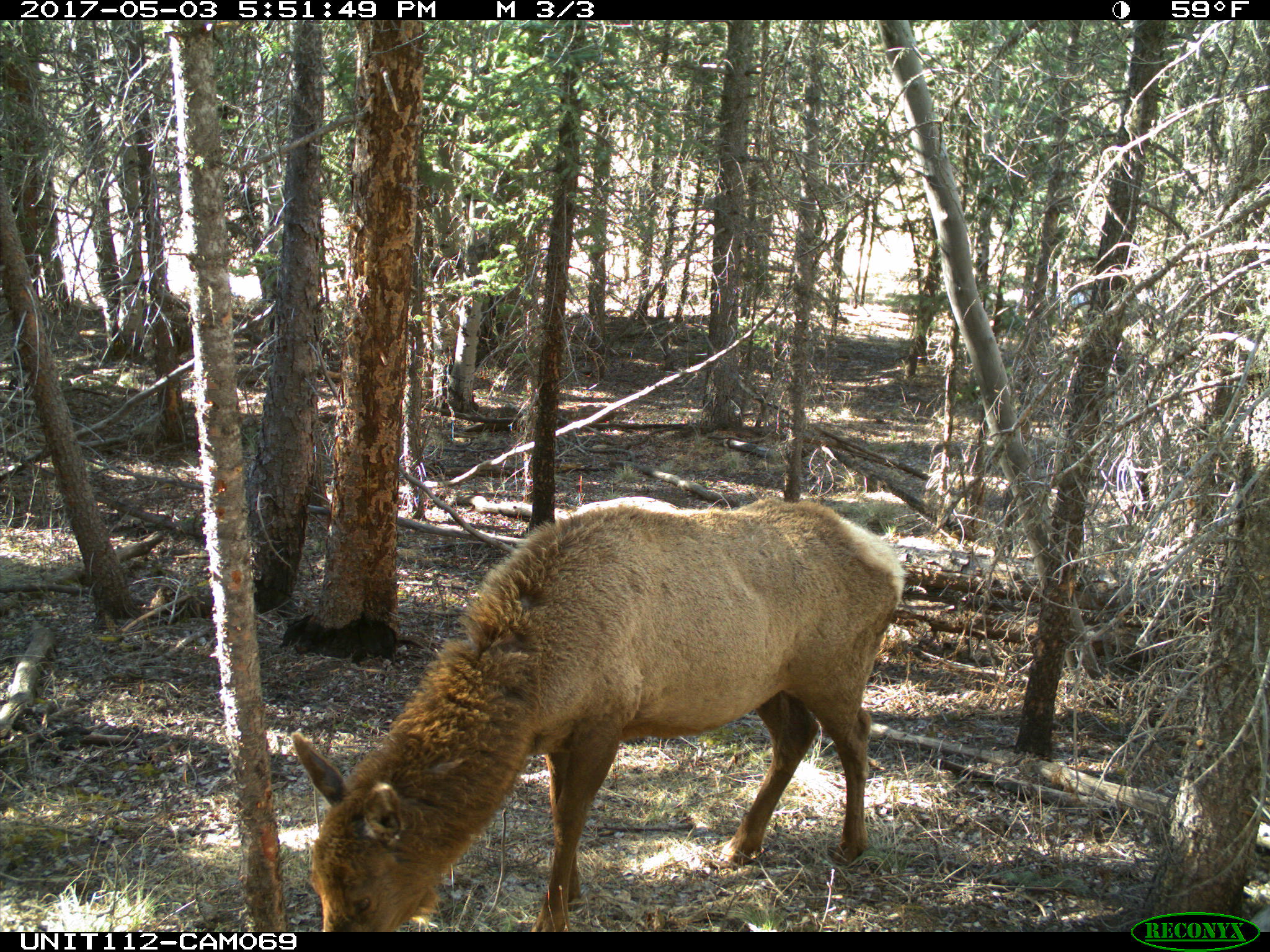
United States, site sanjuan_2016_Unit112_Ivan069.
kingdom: Animalia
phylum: Chordata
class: Mammalia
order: Artiodactyla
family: Cervidae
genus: Cervus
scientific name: Cervus elaphus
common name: red deer